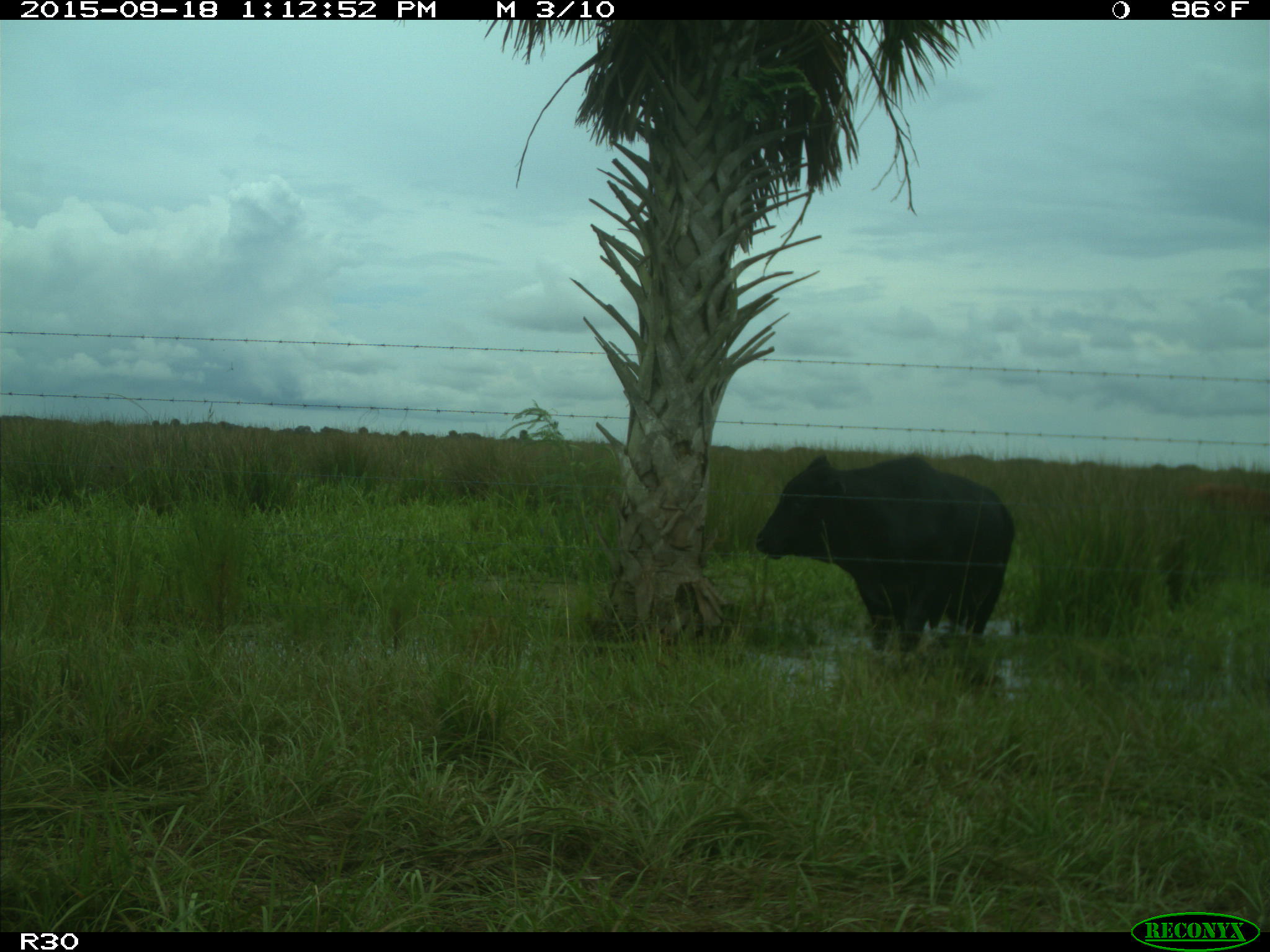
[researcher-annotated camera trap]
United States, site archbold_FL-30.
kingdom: Animalia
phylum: Chordata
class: Mammalia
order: Artiodactyla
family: Bovidae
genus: Bos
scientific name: Bos taurus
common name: domestic cow